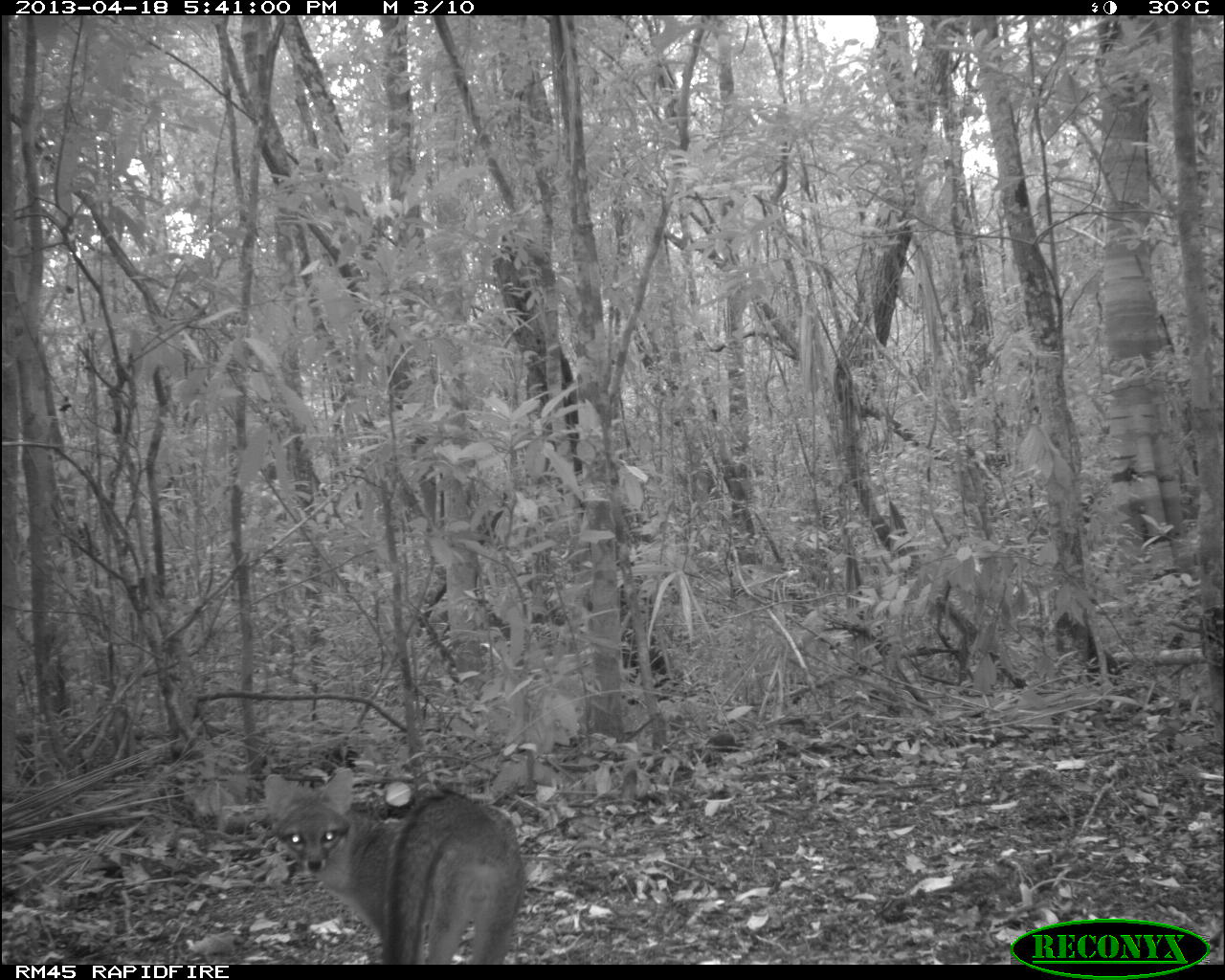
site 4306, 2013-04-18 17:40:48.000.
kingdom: Animalia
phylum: Chordata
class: Mammalia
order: Carnivora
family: Canidae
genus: Urocyon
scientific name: Urocyon cinereoargenteus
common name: gray fox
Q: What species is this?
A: Urocyon cinereoargenteus (gray fox).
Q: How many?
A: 1.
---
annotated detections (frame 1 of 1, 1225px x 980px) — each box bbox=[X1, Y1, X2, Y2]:
urocyon cinereoargenteus: bbox=[259, 763, 525, 964]